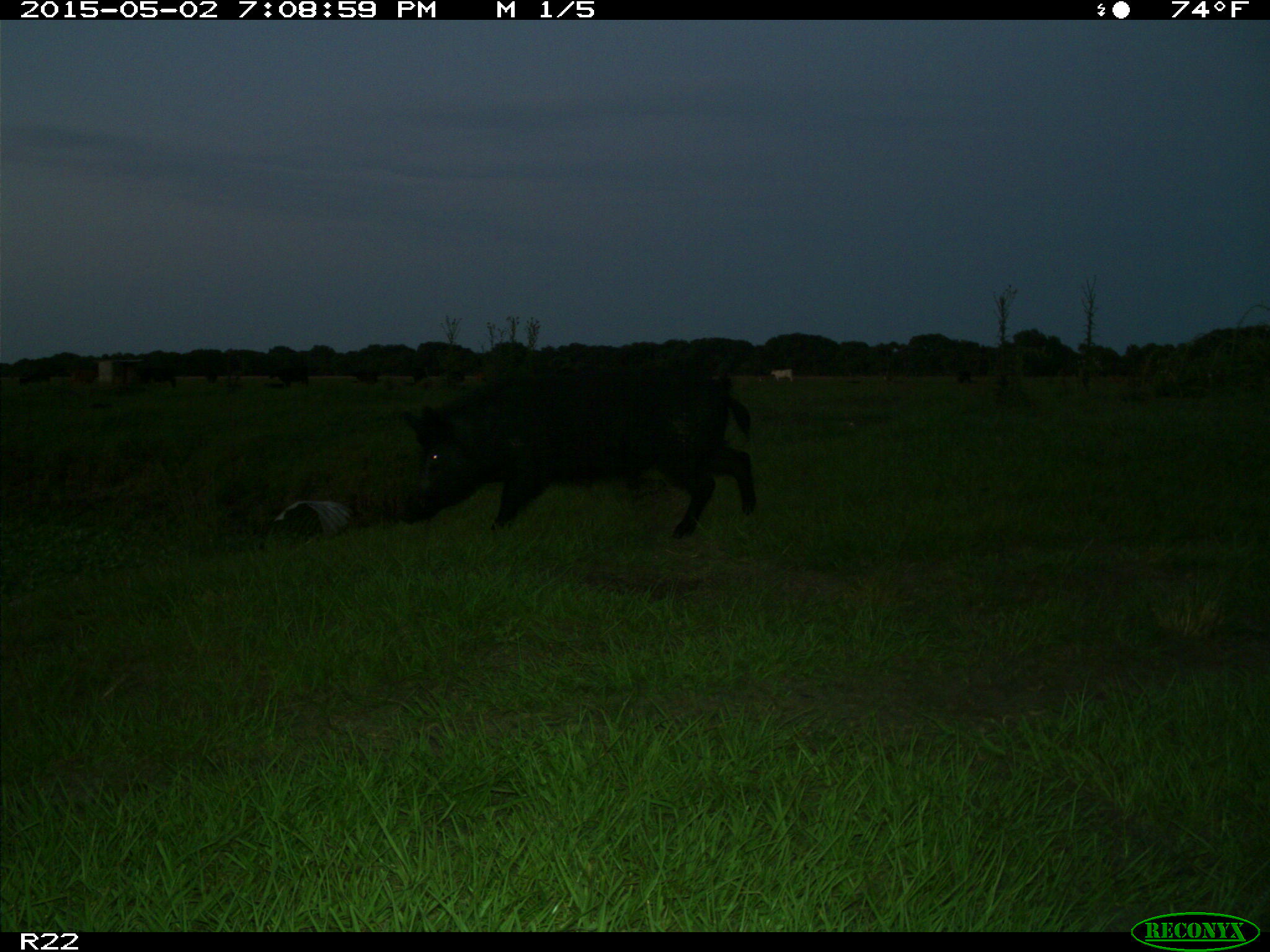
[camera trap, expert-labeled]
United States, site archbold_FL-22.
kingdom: Animalia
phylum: Chordata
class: Mammalia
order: Artiodactyla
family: Suidae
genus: Sus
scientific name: Sus scrofa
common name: wild boar